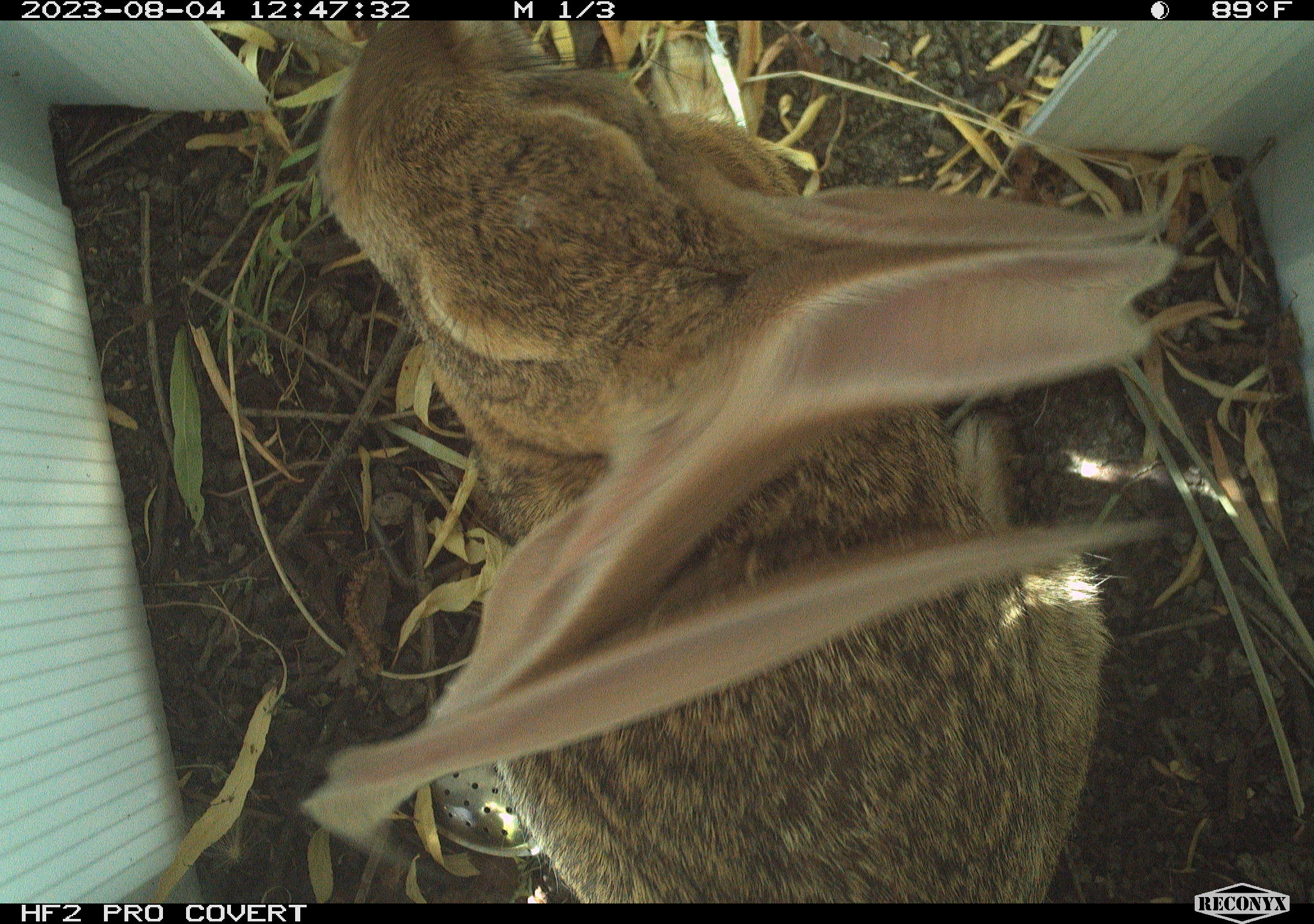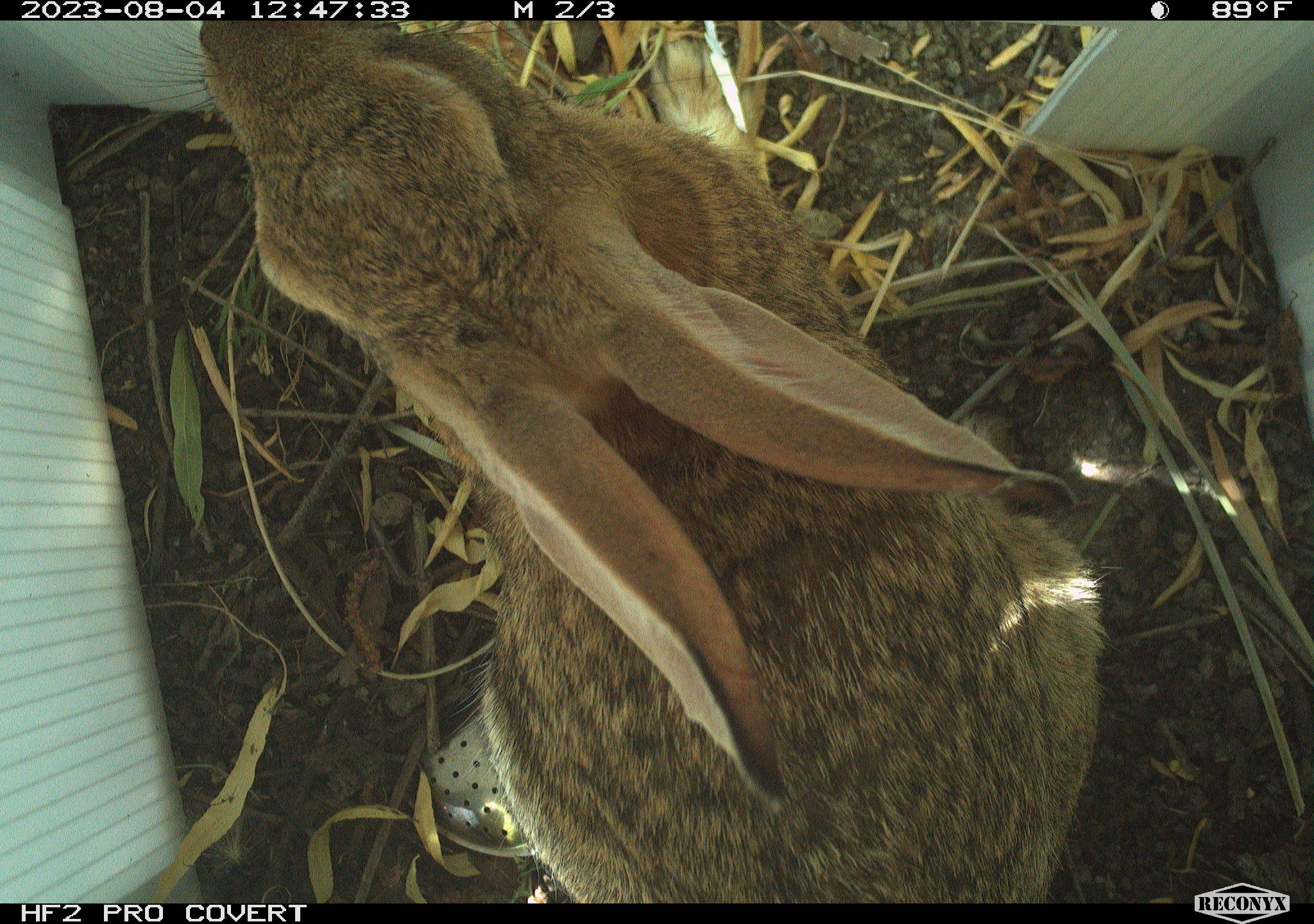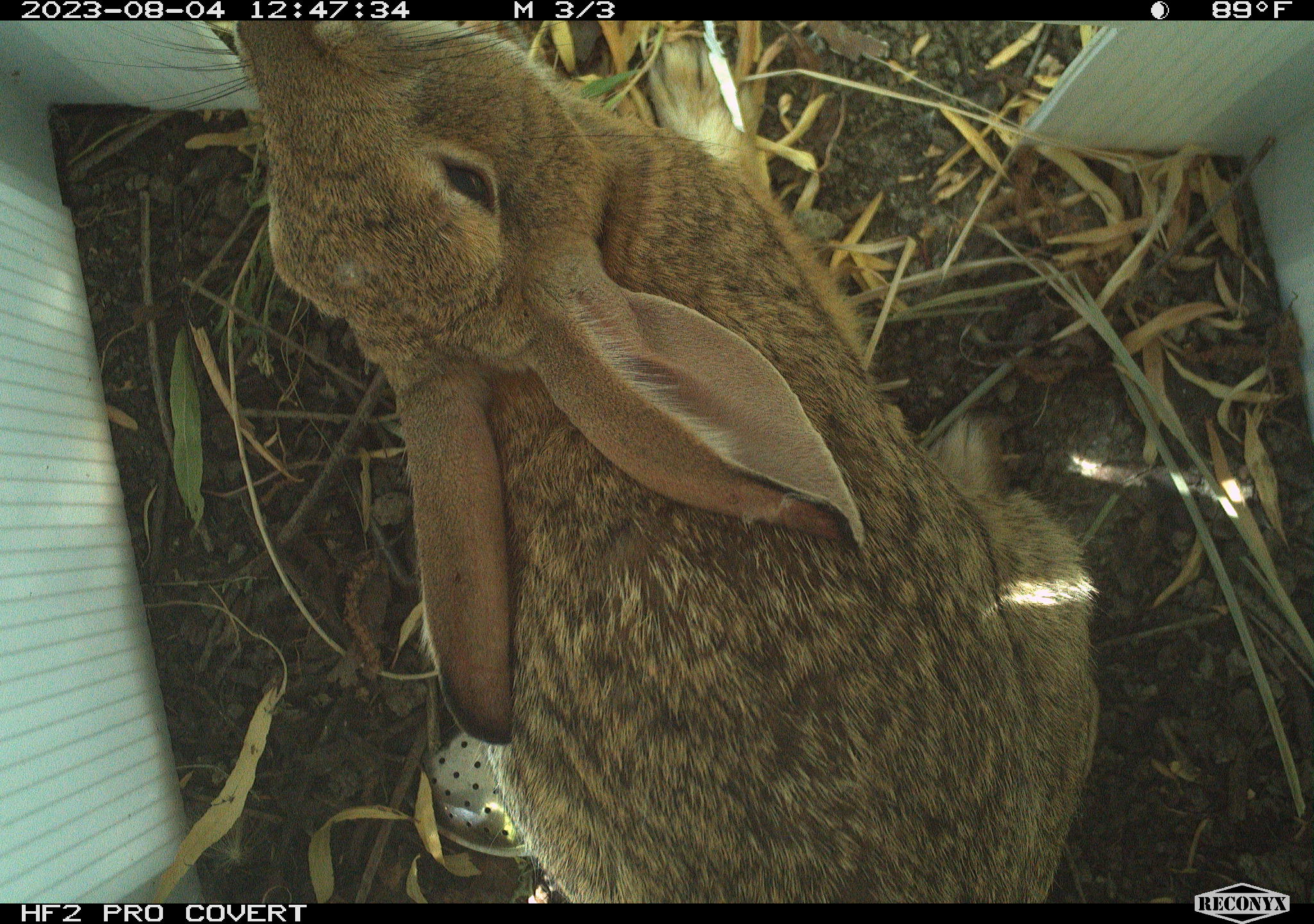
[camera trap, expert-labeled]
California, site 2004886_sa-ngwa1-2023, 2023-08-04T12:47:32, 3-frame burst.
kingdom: Animalia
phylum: Chordata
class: Mammalia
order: Lagomorpha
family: Leporidae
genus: Sylvilagus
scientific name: Sylvilagus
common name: cottontail rabbits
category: sylvilagus species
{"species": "sylvilagus species (cottontail rabbits) (Sylvilagus)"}